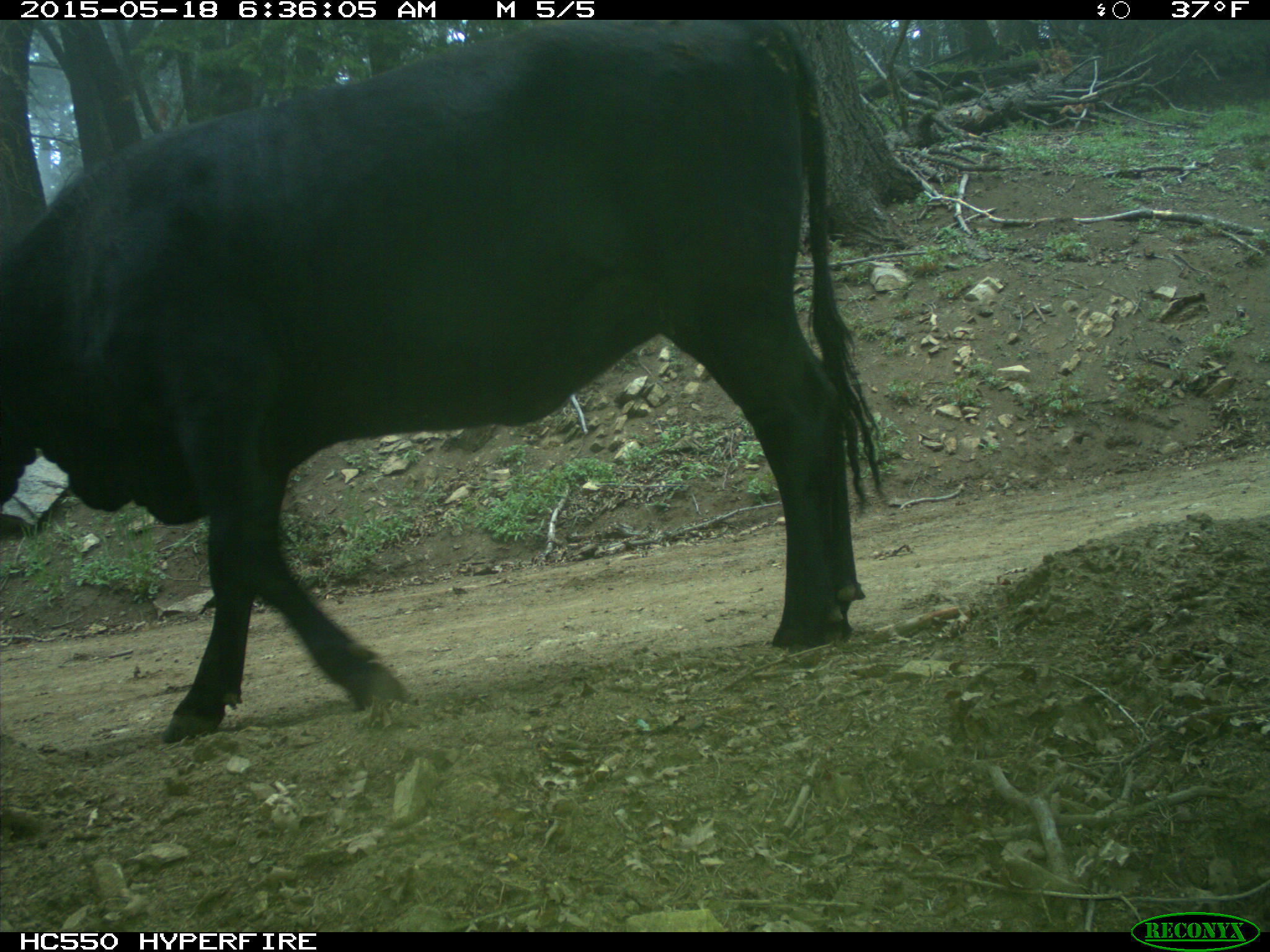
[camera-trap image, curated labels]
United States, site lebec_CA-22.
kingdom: Animalia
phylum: Chordata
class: Mammalia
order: Artiodactyla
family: Bovidae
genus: Bos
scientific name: Bos taurus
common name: domestic cow